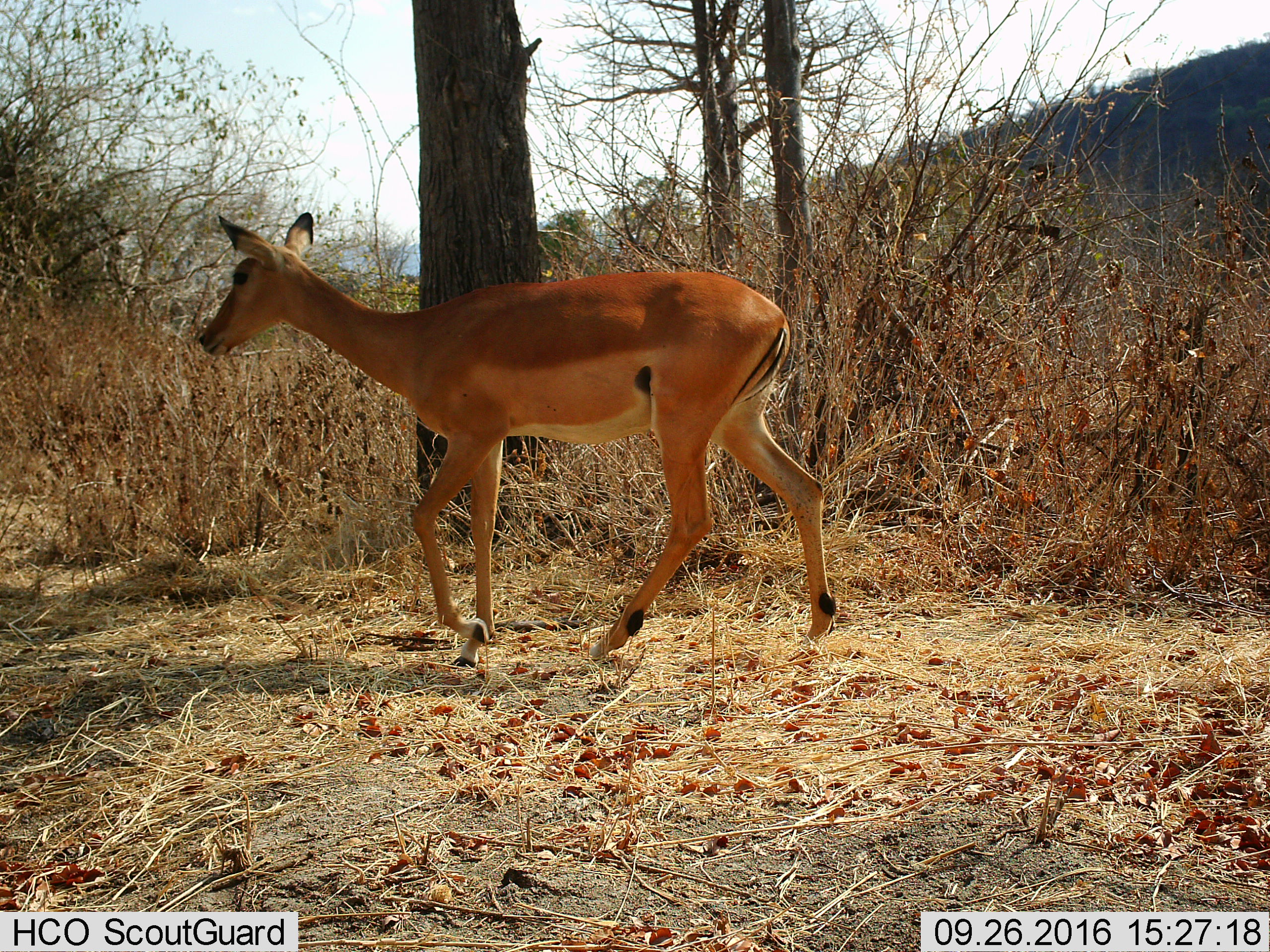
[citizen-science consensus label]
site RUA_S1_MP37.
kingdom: Animalia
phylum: Chordata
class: Mammalia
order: Artiodactyla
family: Bovidae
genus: Aepyceros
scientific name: Aepyceros melampus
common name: impala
Impala (Aepyceros melampus), count 1. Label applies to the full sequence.